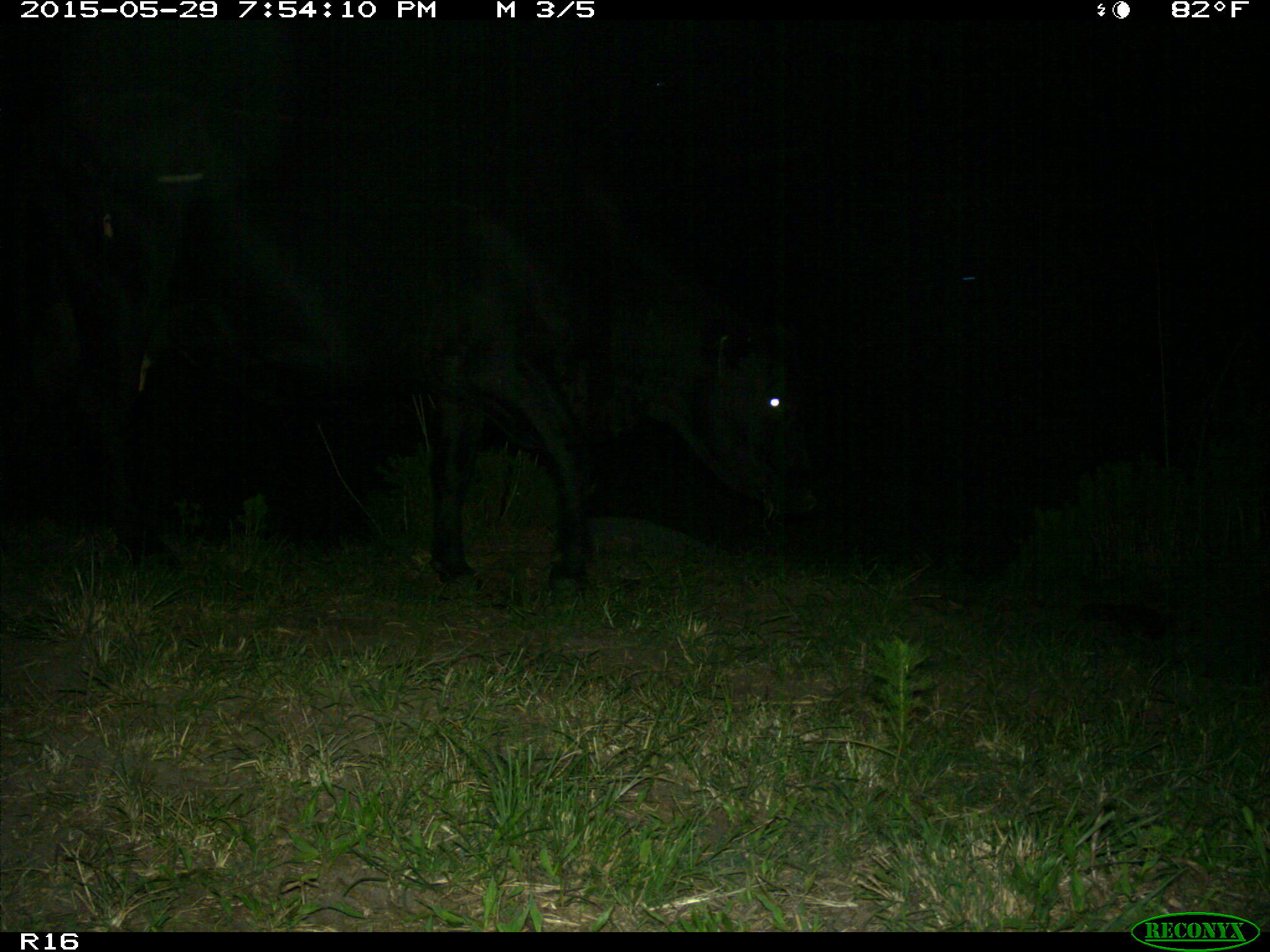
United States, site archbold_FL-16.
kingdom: Animalia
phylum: Chordata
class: Mammalia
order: Artiodactyla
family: Bovidae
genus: Bos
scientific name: Bos taurus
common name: domestic cow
Bos taurus (domestic cow).